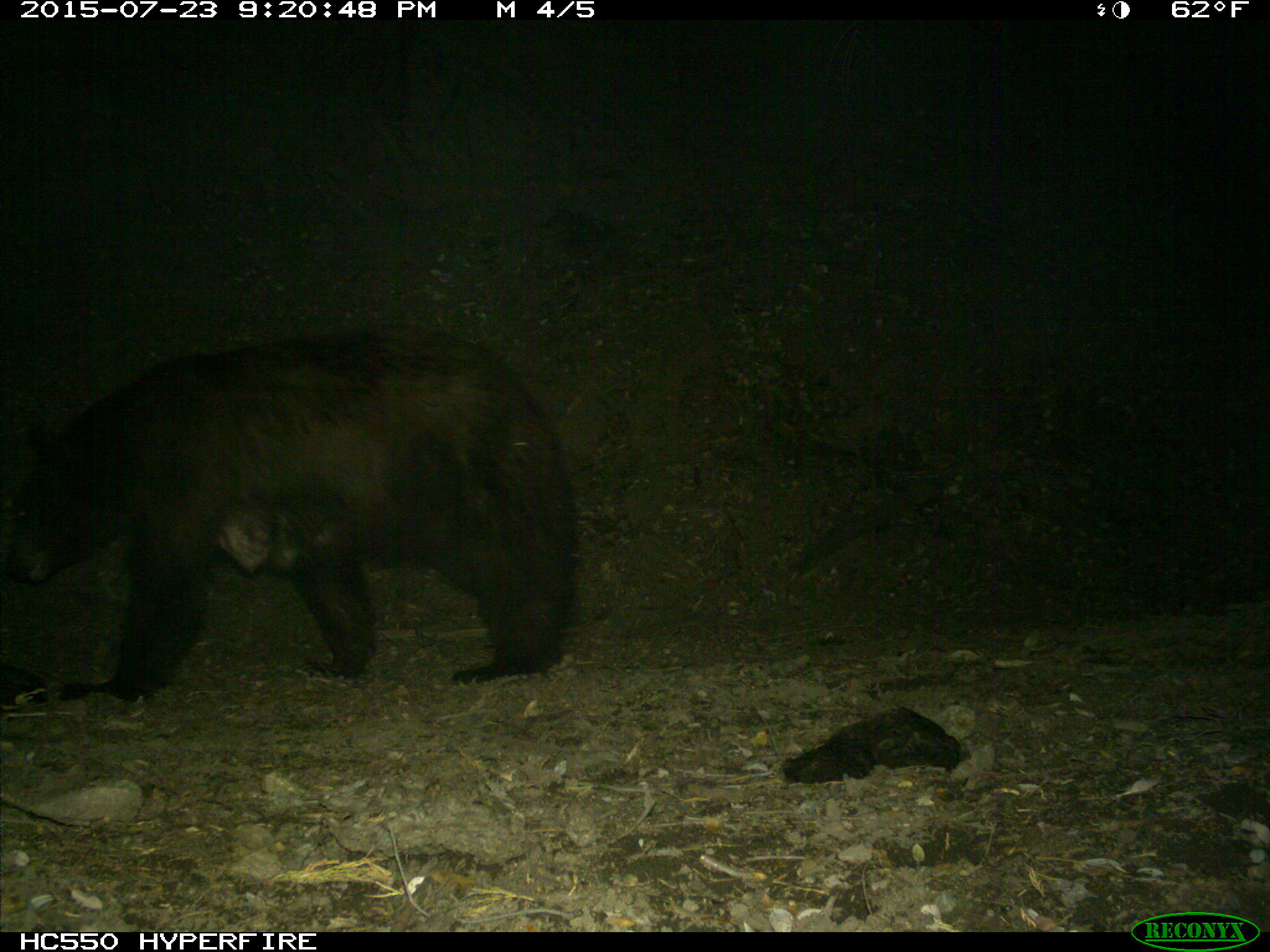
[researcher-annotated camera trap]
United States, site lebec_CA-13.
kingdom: Animalia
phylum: Chordata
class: Mammalia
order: Carnivora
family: Ursidae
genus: Ursus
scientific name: Ursus americanus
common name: american black bear